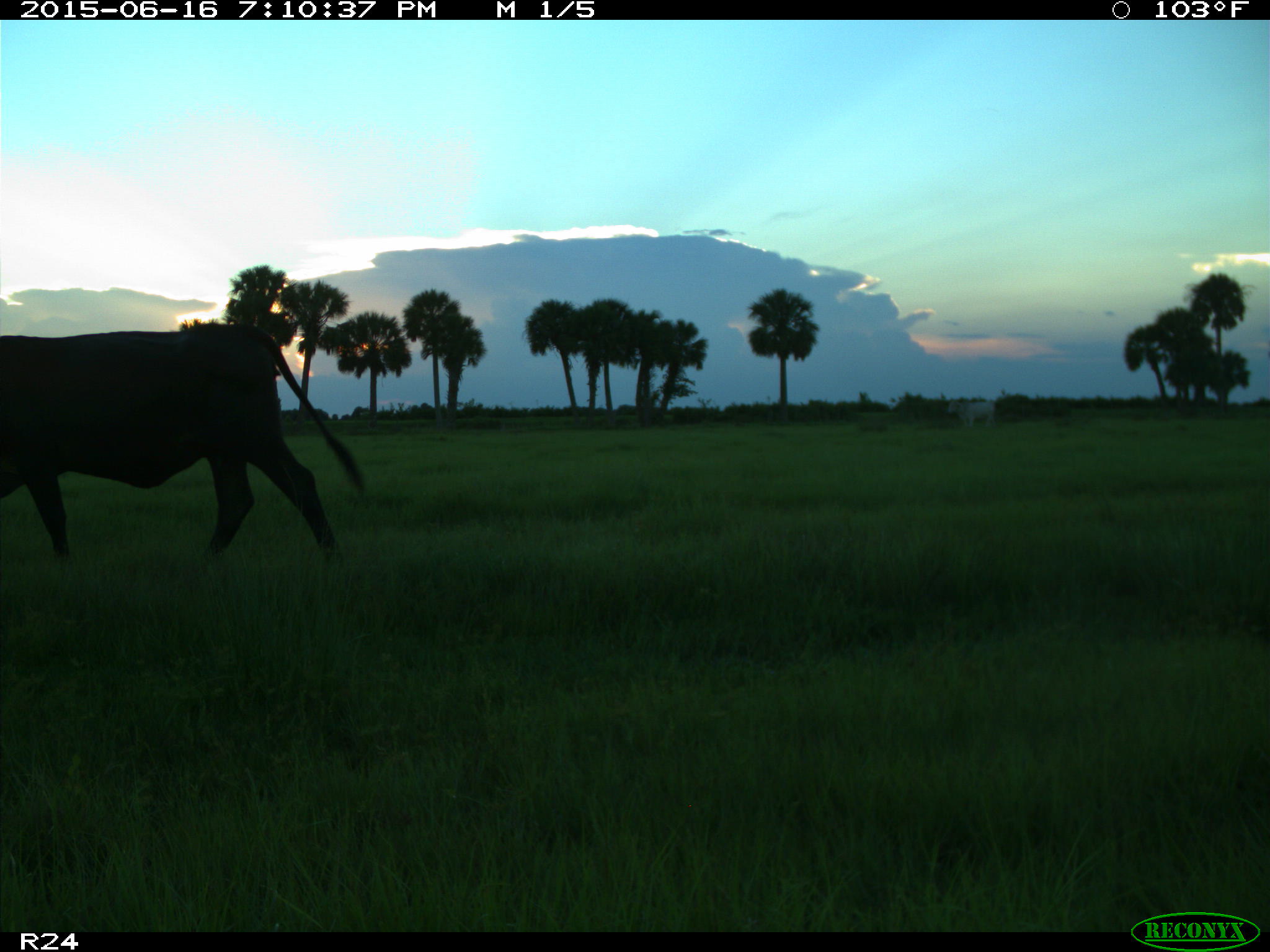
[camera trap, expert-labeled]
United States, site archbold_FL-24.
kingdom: Animalia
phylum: Chordata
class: Mammalia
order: Artiodactyla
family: Bovidae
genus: Bos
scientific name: Bos taurus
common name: domestic cow